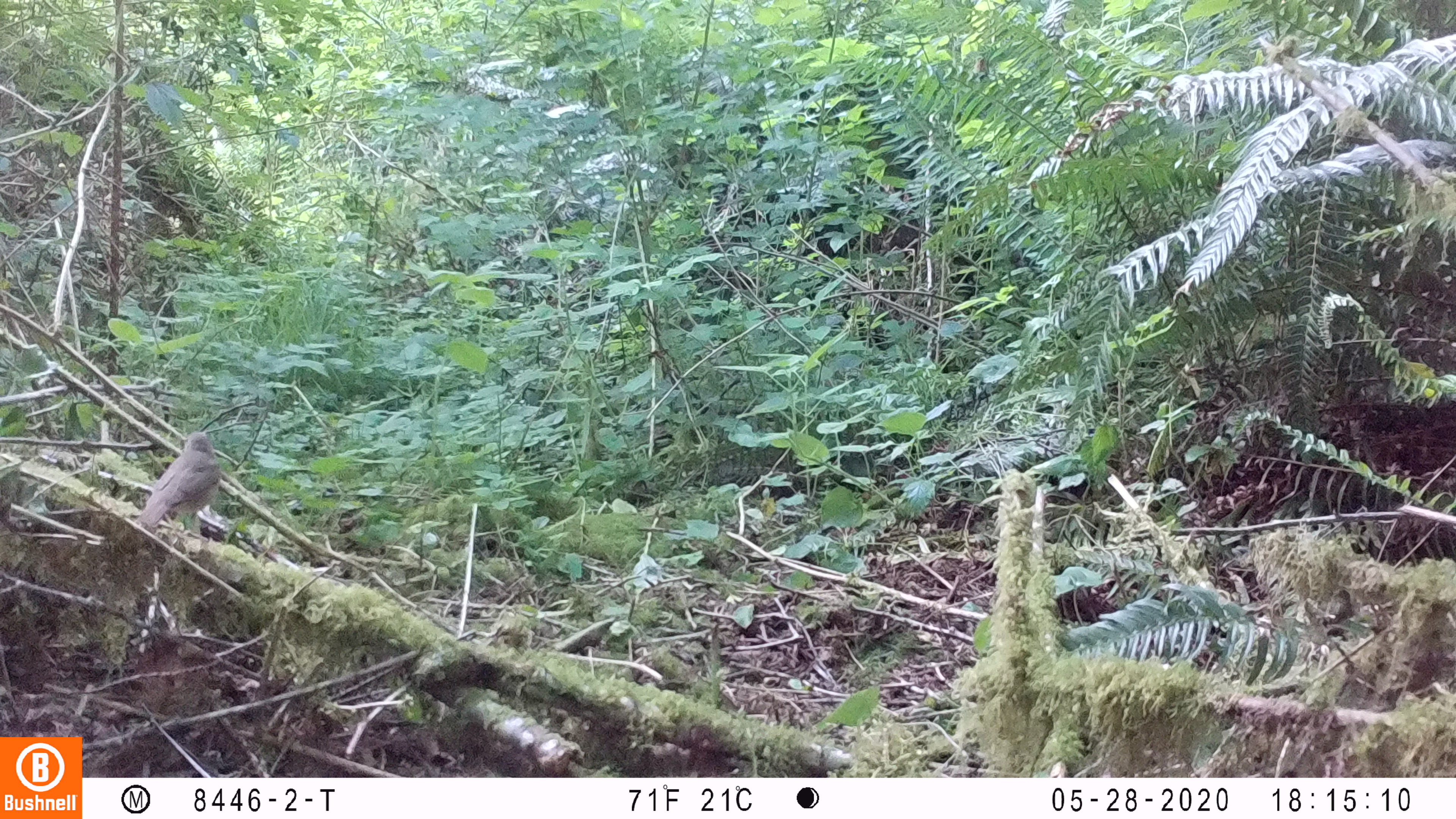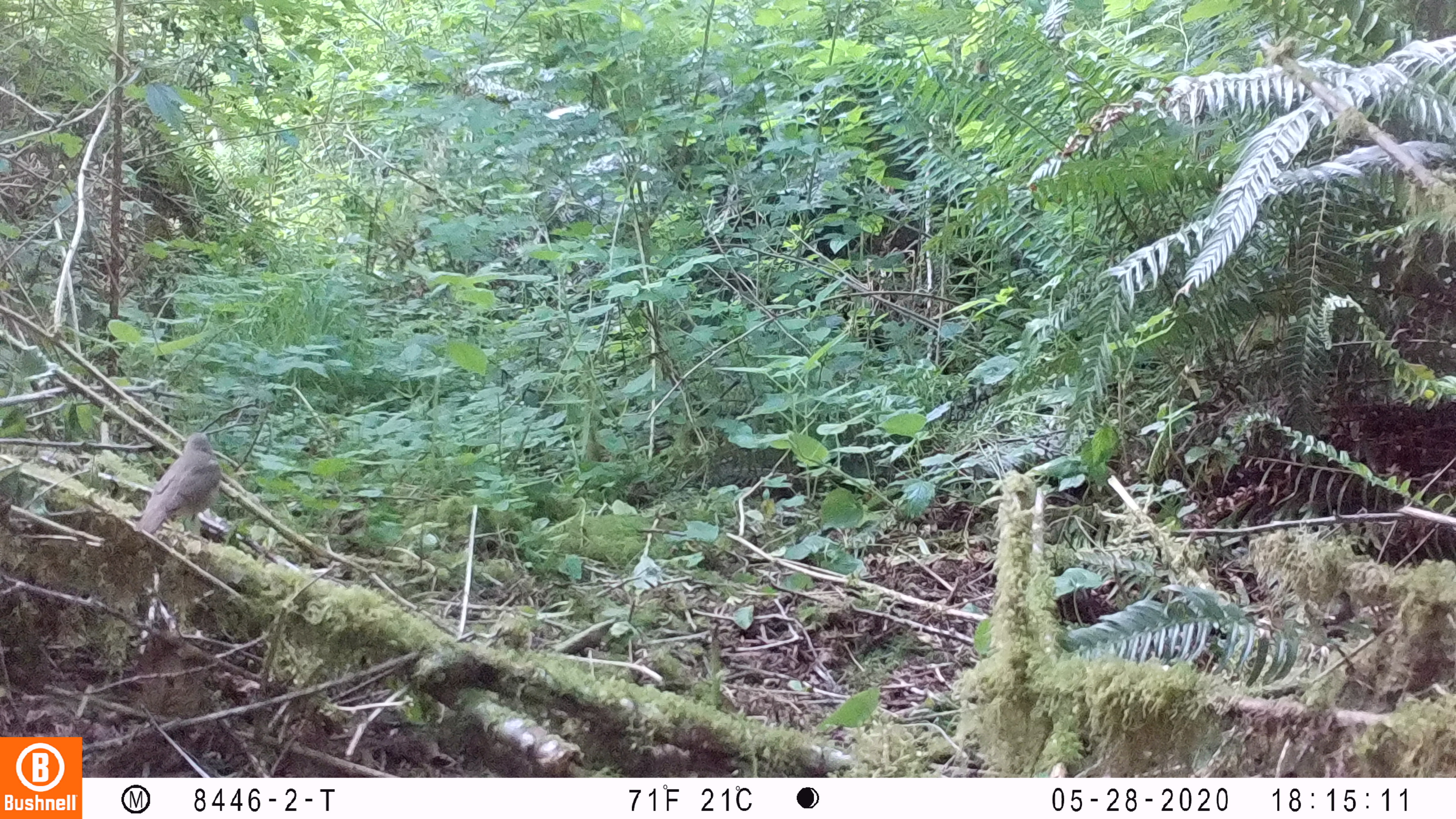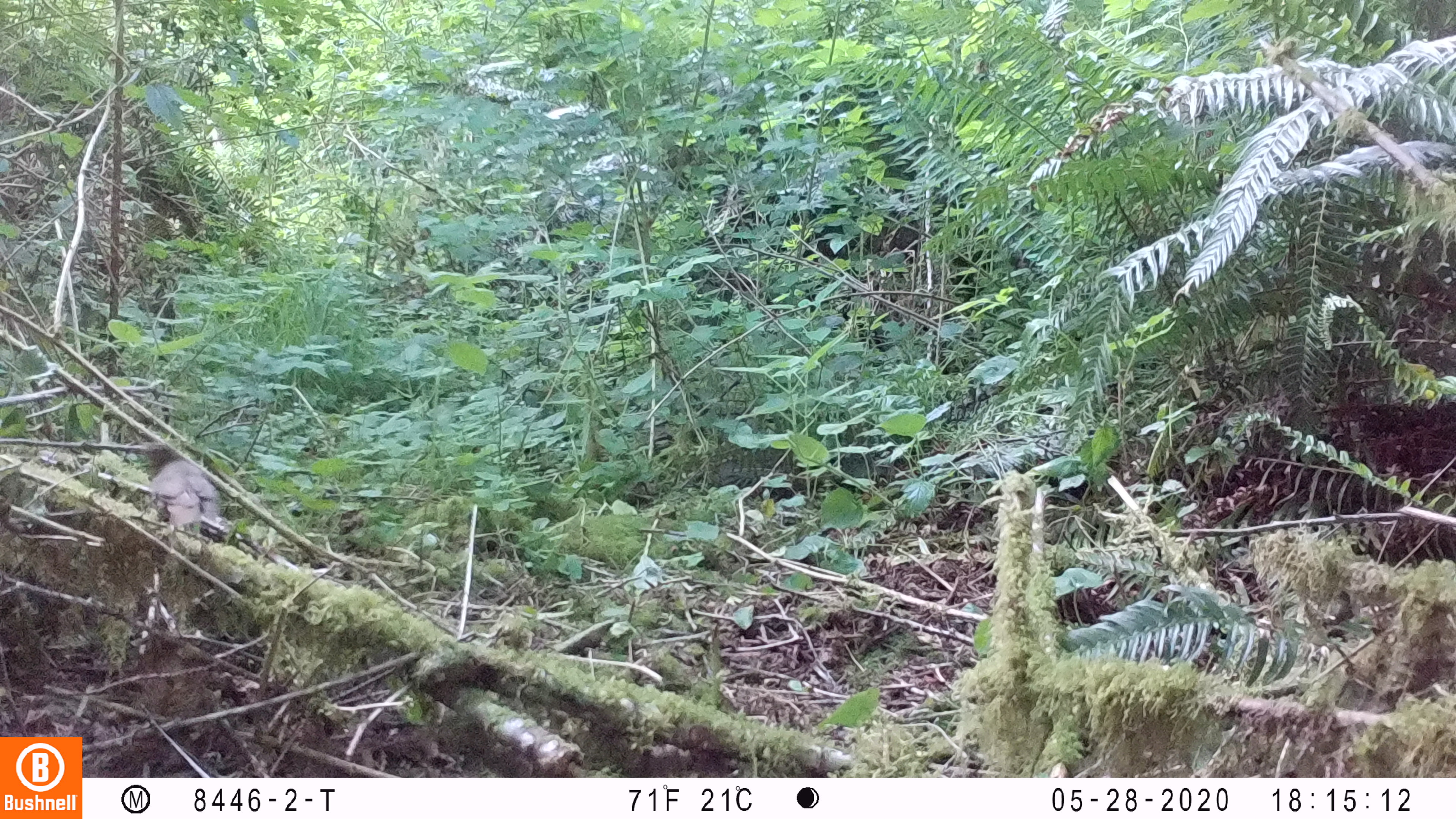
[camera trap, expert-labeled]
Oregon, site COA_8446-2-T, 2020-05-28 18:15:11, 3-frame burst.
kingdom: Animalia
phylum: Chordata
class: Aves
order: Passeriformes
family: Turdidae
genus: Catharus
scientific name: Catharus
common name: brown thrushes and nightingale-thrushes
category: catharus species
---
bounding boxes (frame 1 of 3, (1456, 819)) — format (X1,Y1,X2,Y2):
catharus species: (135,426,223,530)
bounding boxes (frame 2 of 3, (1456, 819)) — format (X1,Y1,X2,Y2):
catharus species: (131,425,223,535)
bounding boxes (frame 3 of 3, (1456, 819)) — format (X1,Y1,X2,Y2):
catharus species: (138,434,226,542)